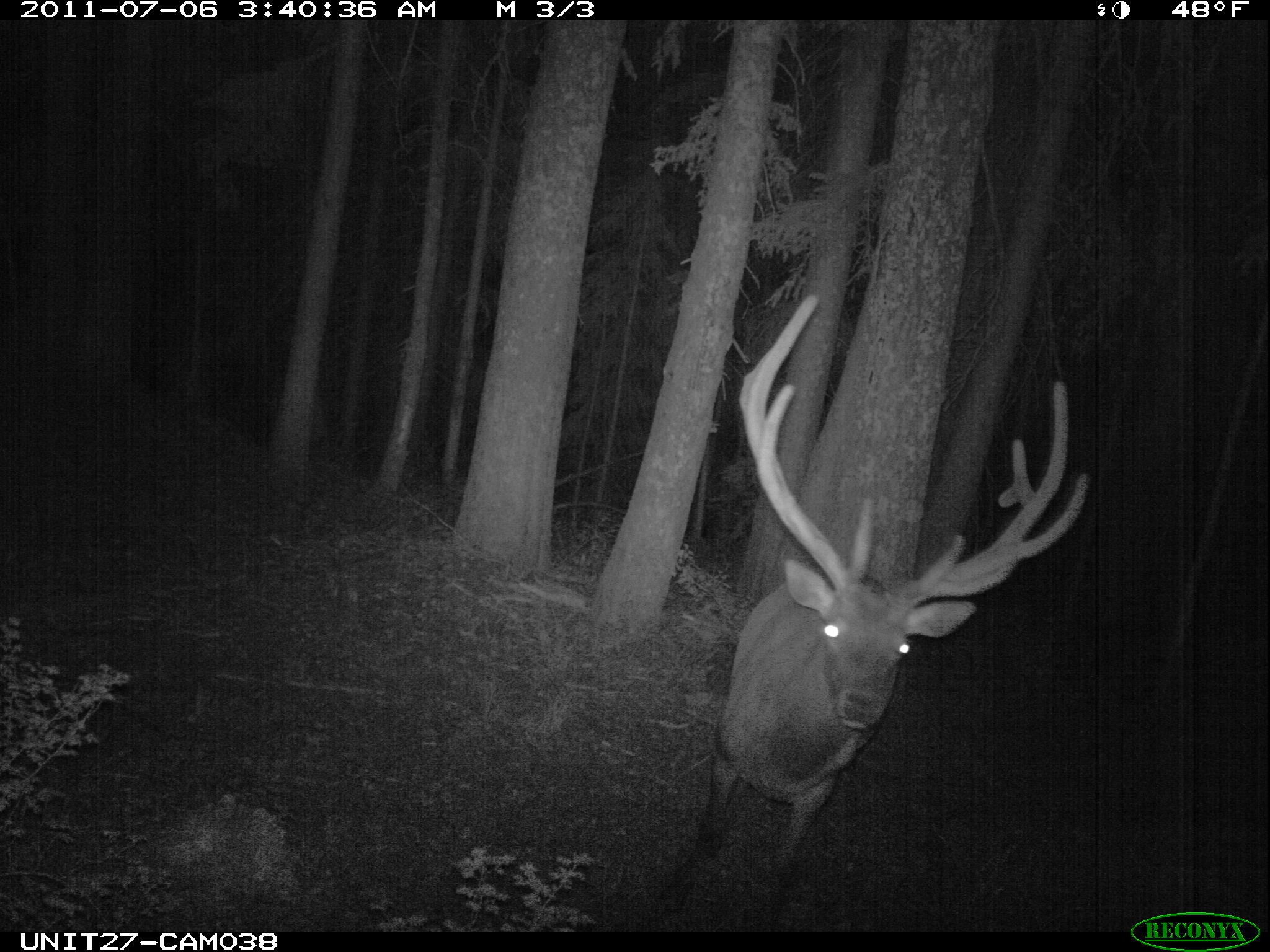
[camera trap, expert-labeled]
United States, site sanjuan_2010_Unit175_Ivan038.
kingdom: Animalia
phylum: Chordata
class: Mammalia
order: Artiodactyla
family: Cervidae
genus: Cervus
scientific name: Cervus elaphus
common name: red deer